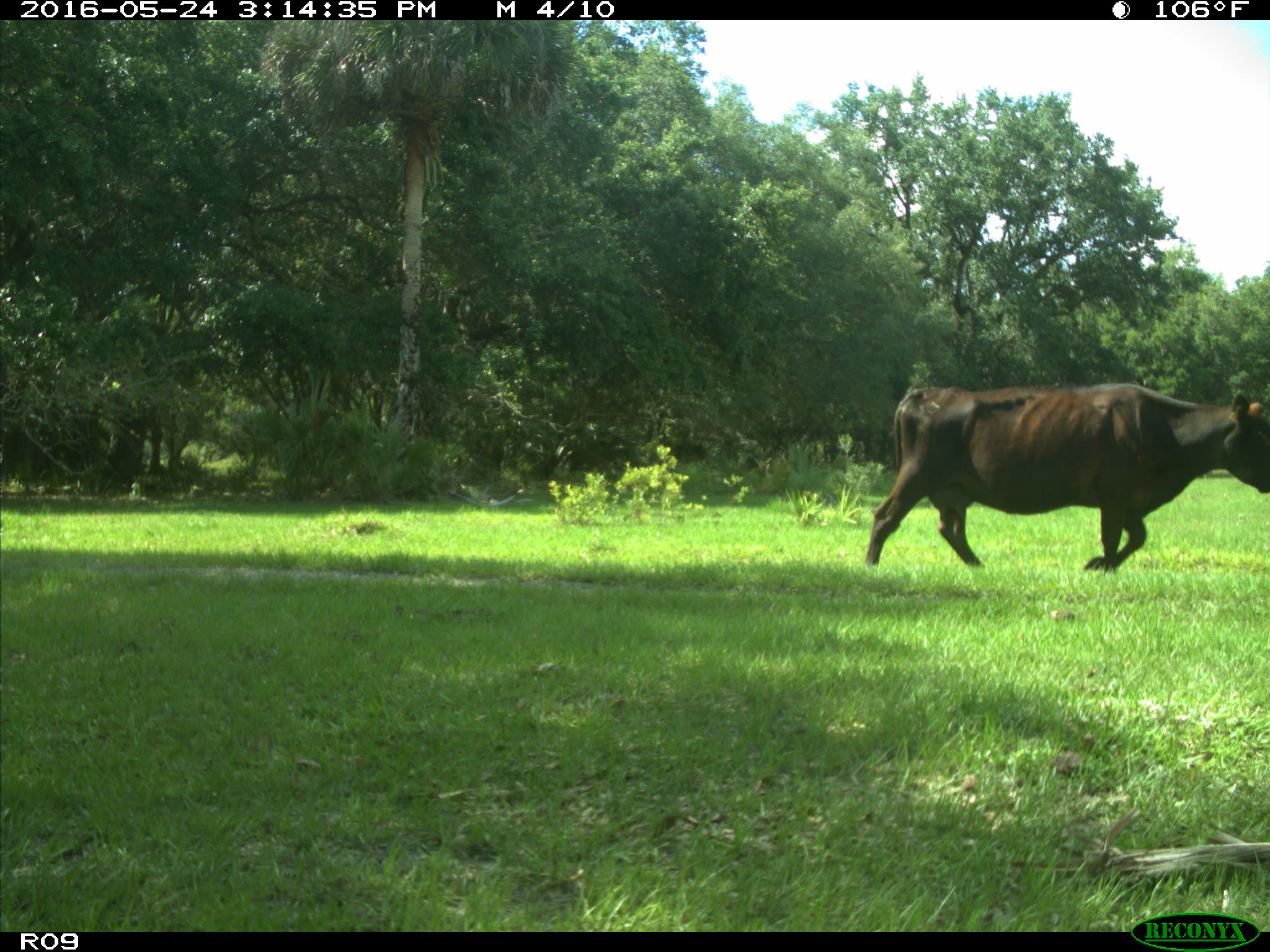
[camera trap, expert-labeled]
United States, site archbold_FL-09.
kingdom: Animalia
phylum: Chordata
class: Mammalia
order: Artiodactyla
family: Bovidae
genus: Bos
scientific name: Bos taurus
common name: domestic cow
Bos taurus (domestic cow).